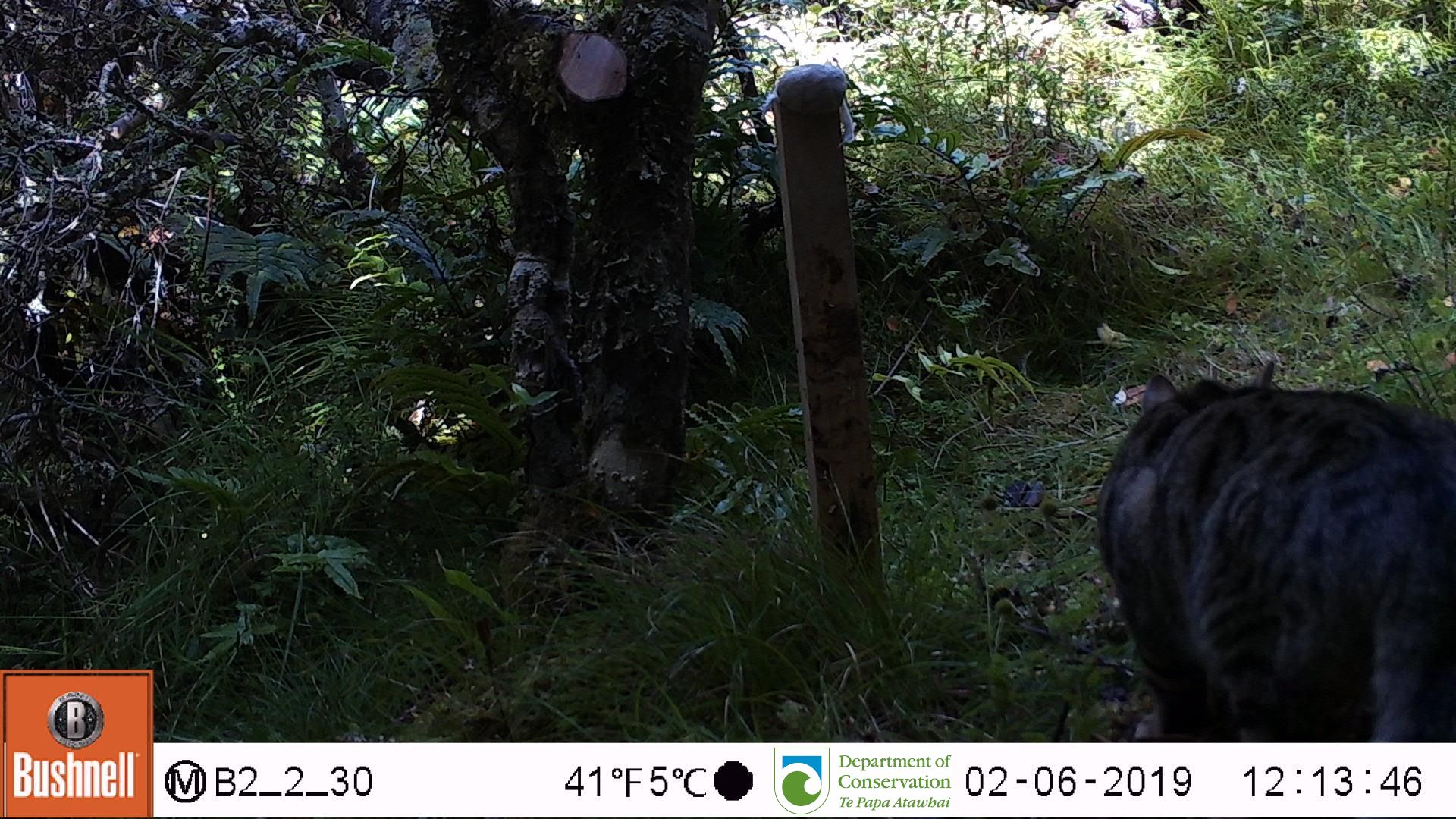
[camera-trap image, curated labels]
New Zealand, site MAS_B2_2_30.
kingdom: Animalia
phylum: Chordata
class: Mammalia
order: Carnivora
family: Felidae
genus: Felis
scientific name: Felis catus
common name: domestic cat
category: cat